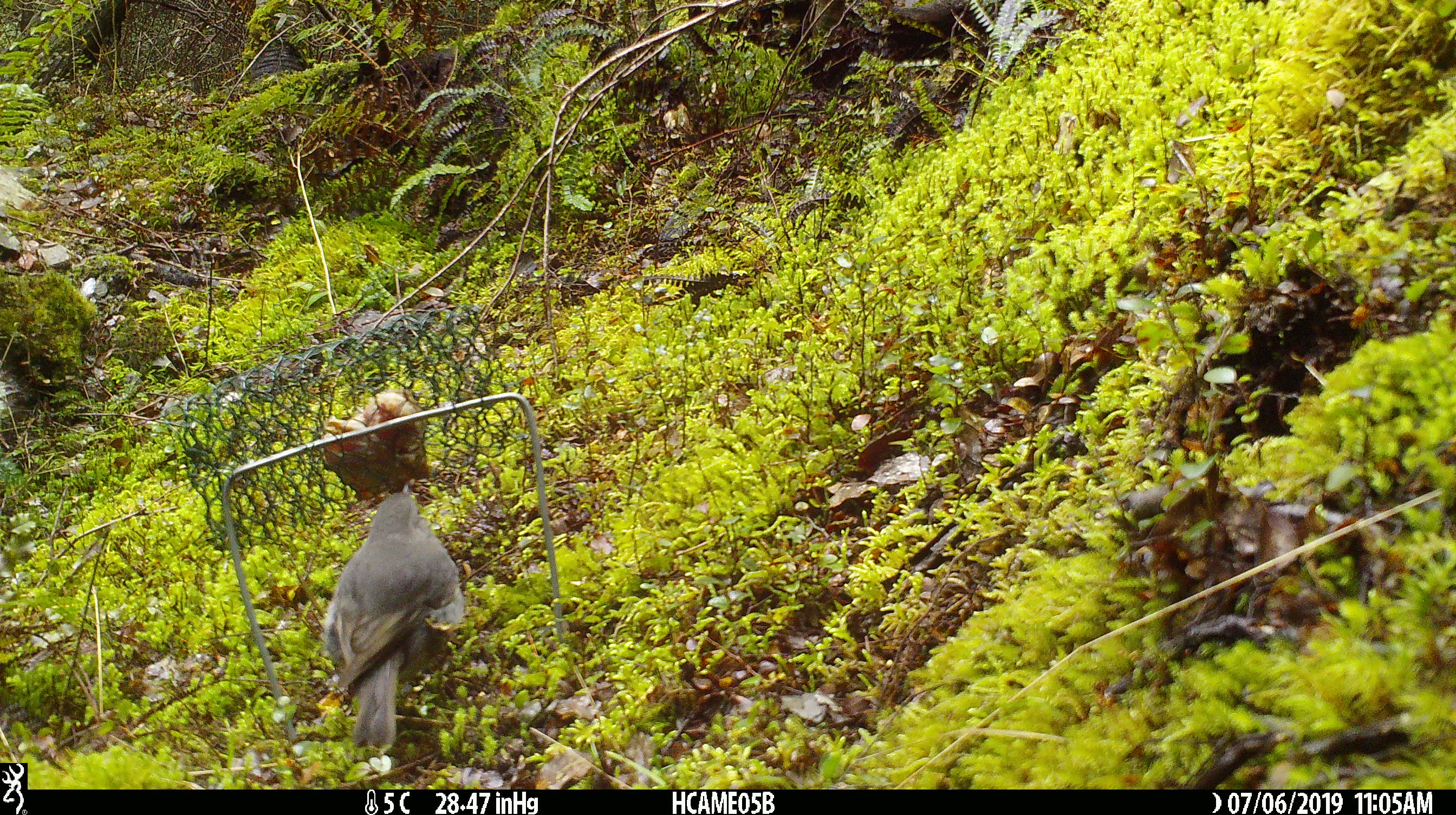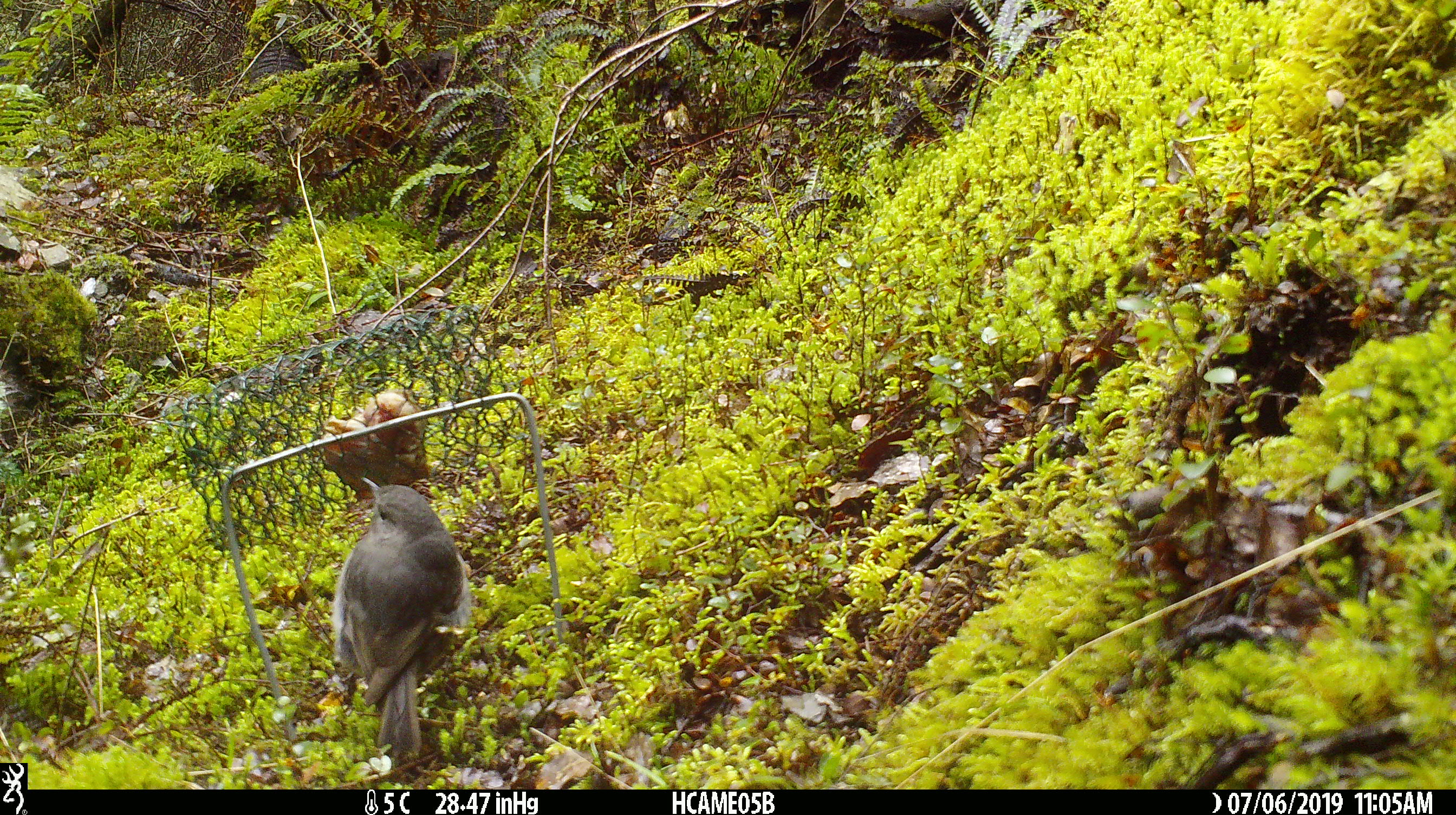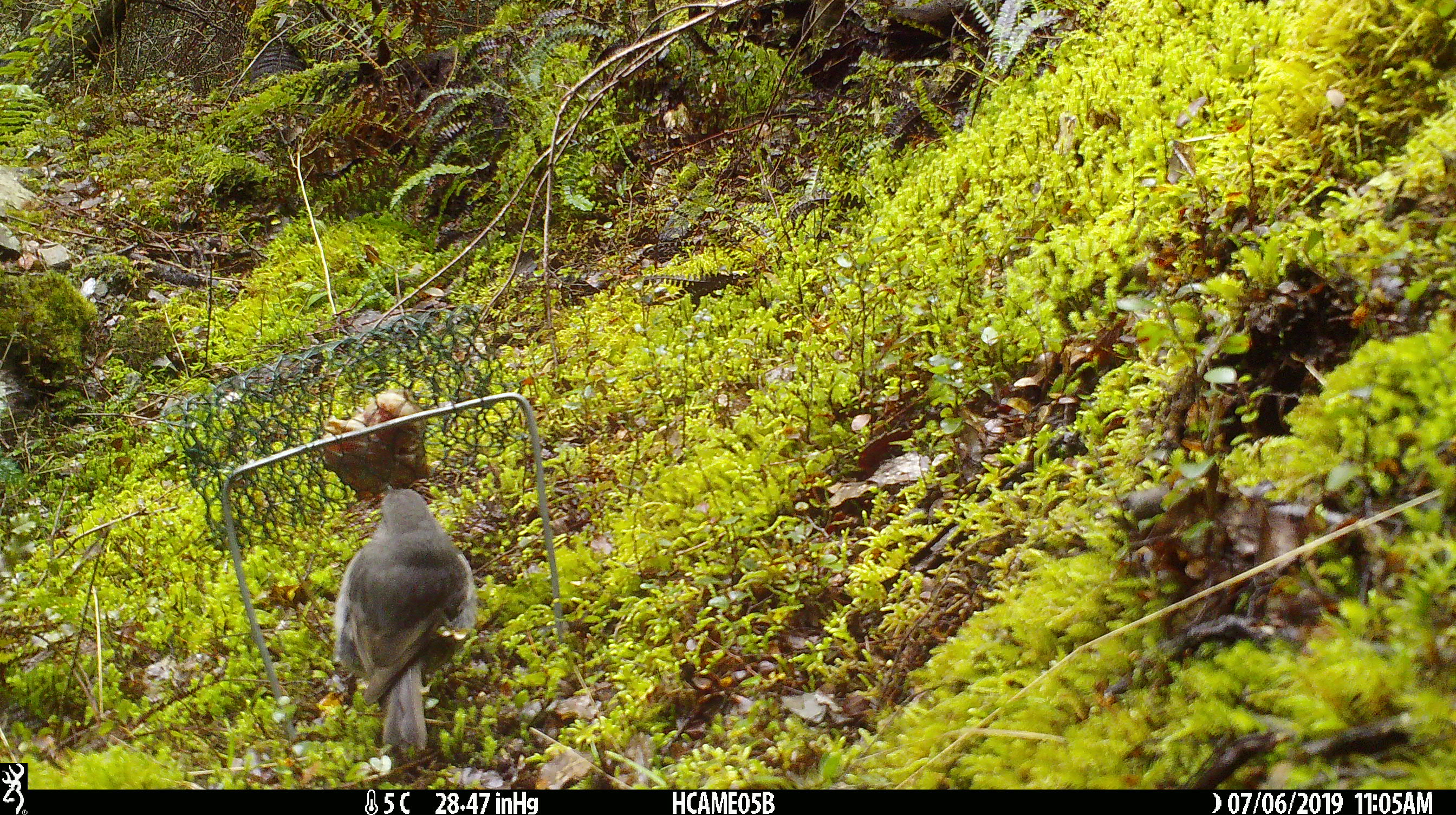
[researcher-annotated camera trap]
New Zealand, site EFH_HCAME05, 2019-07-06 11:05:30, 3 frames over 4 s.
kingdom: Animalia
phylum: Chordata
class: Aves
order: Passeriformes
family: Petroicidae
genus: Petroica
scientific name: Petroica australis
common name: new zealand robin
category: robin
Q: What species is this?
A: Robin (new zealand robin) (Petroica australis).